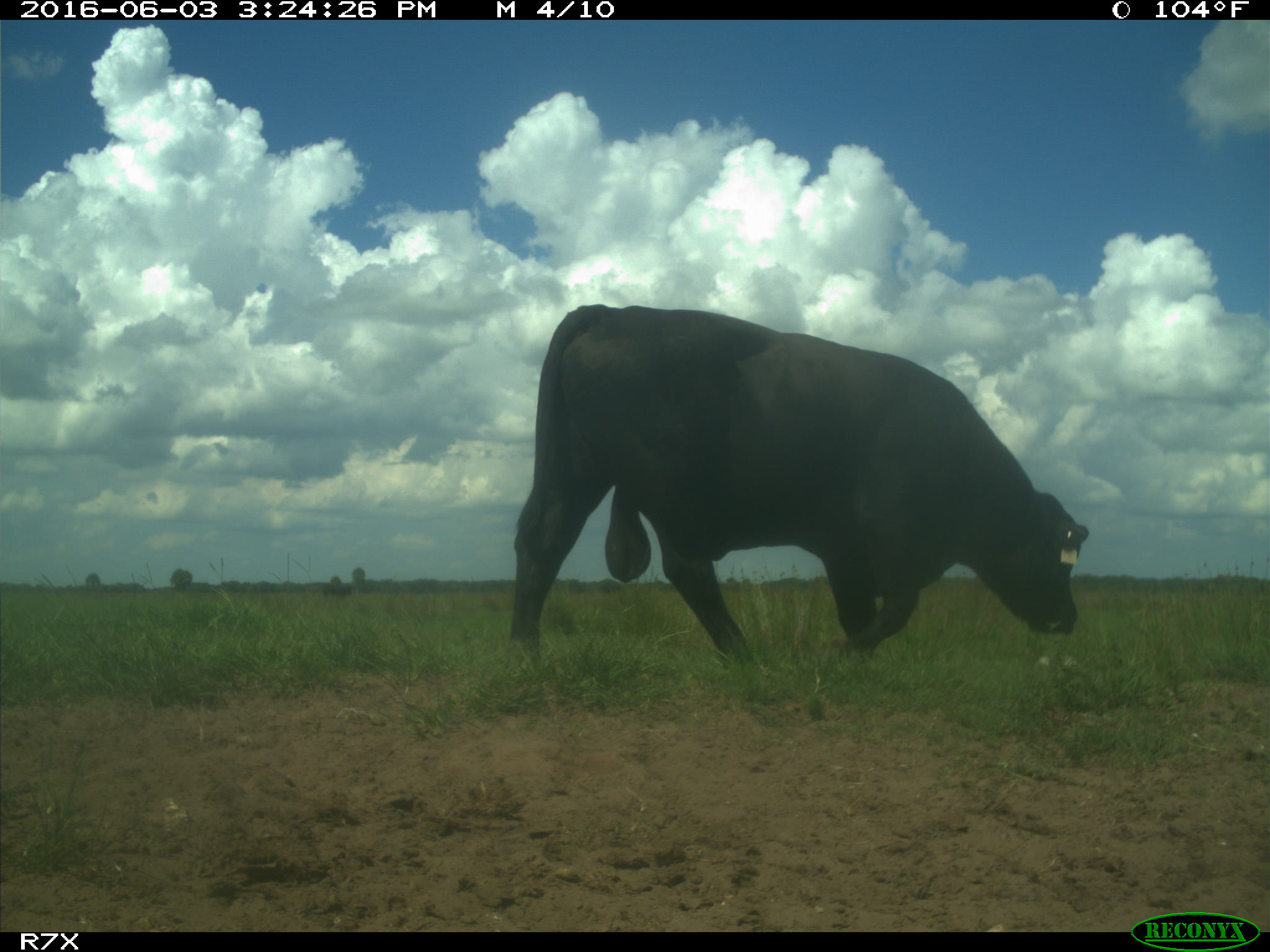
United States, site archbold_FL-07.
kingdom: Animalia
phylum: Chordata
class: Mammalia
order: Artiodactyla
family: Bovidae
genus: Bos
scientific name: Bos taurus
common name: domestic cow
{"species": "Bos taurus (domestic cow)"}